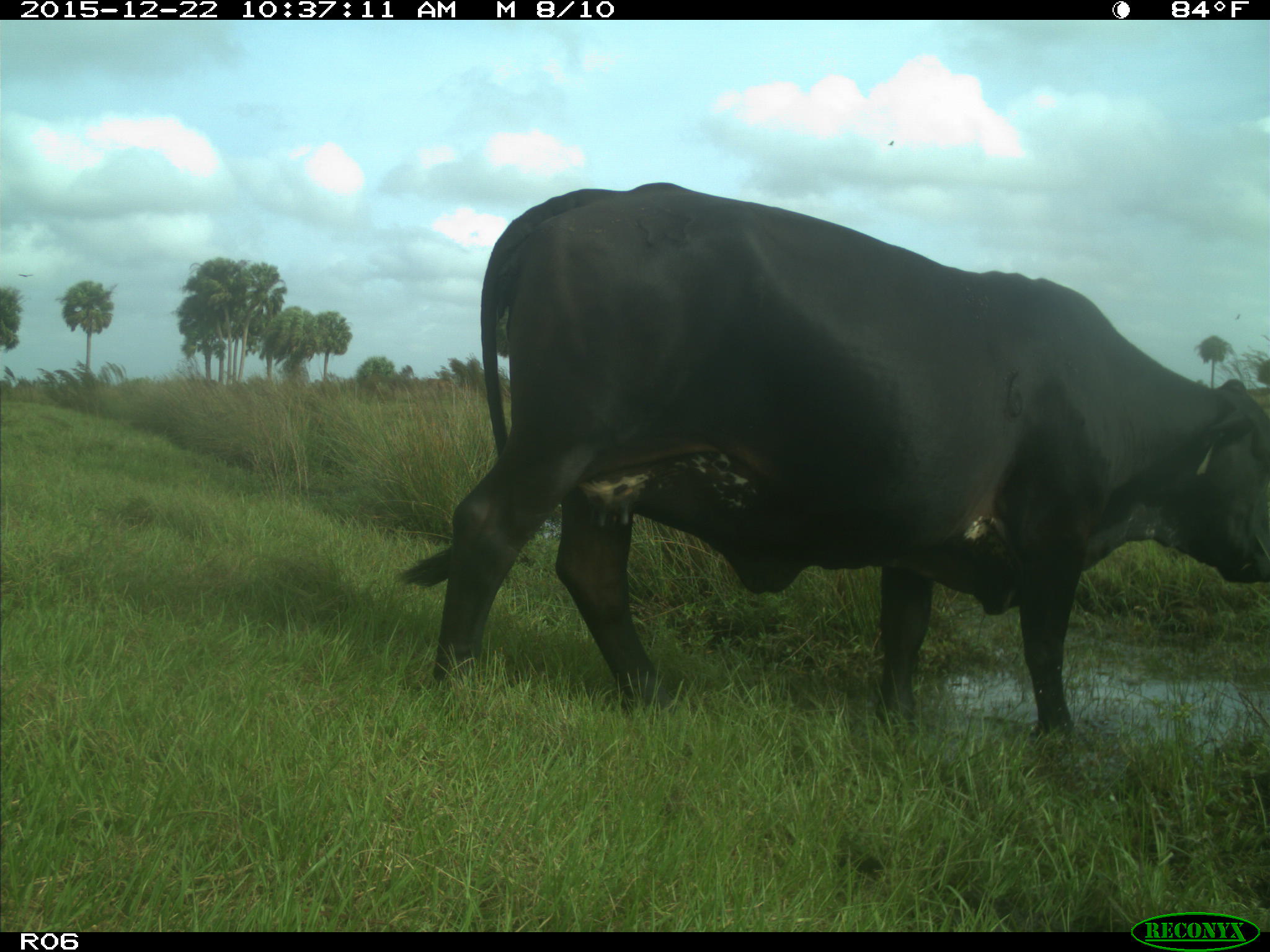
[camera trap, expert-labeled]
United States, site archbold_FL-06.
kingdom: Animalia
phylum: Chordata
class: Mammalia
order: Artiodactyla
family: Bovidae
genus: Bos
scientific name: Bos taurus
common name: domestic cow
Bos taurus (domestic cow).